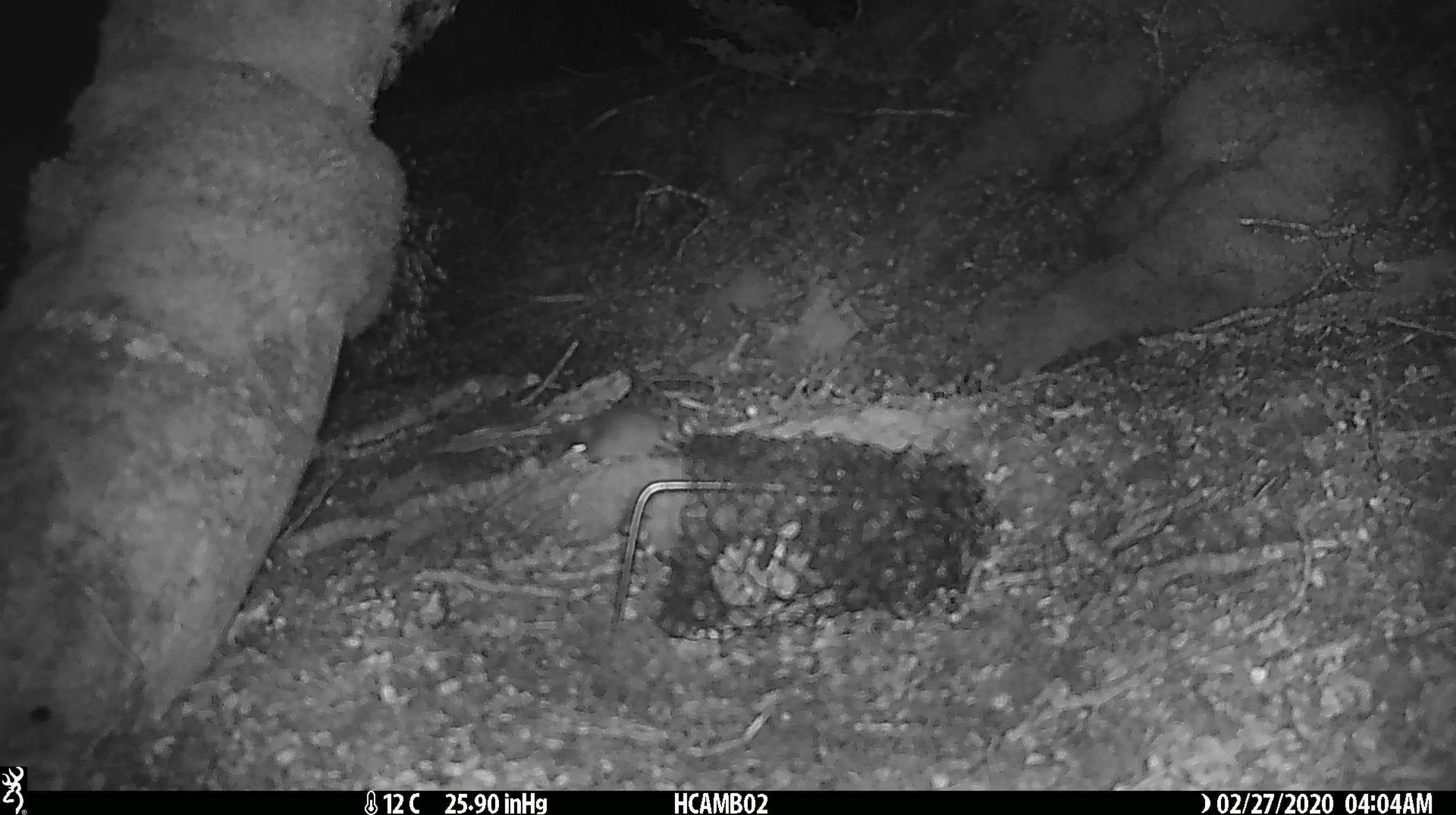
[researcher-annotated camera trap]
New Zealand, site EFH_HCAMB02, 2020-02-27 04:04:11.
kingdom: Animalia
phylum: Chordata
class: Mammalia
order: Rodentia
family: Muridae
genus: Mus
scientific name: Mus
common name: mouse